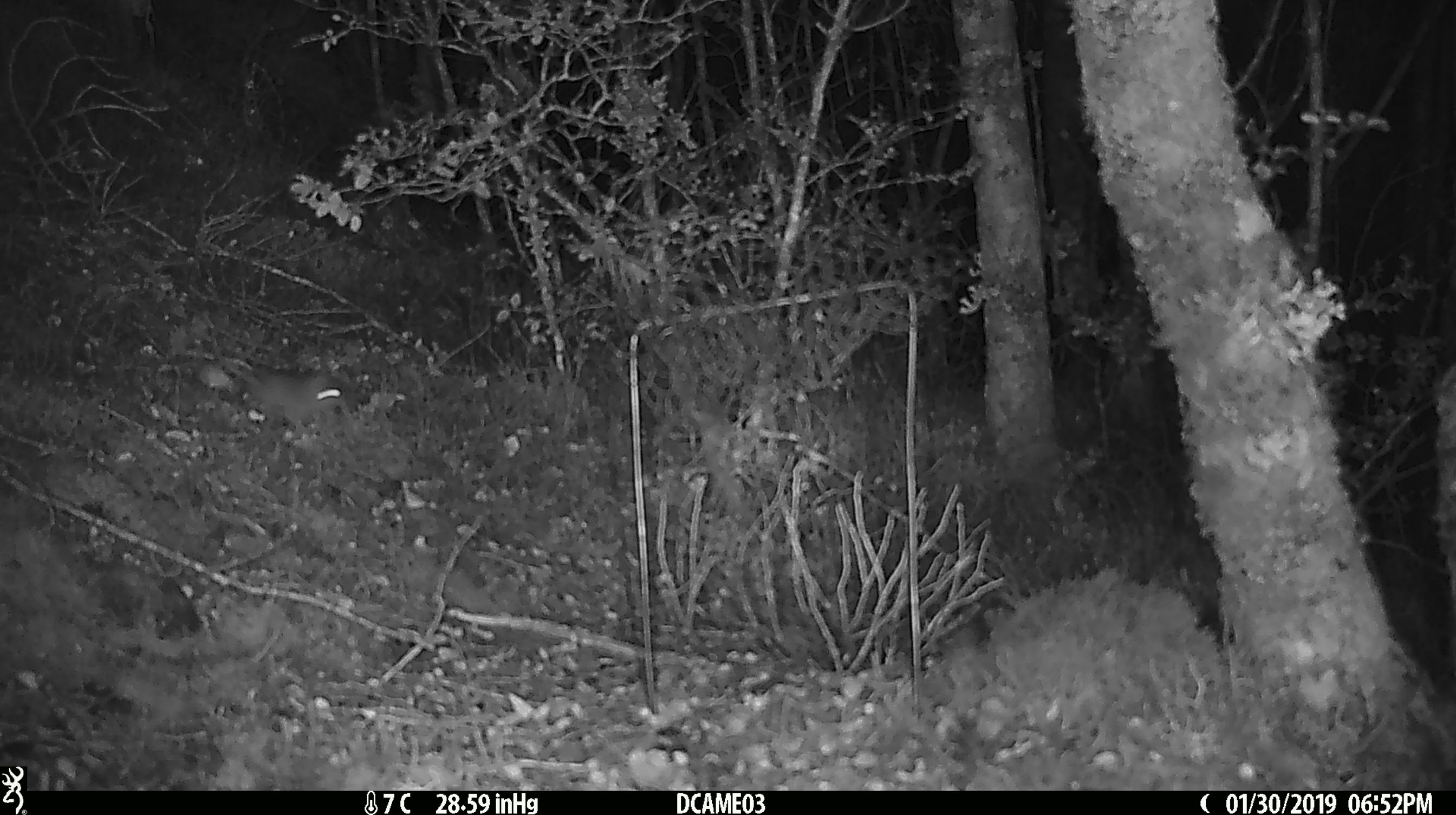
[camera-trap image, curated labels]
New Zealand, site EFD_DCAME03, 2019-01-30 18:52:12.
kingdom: Animalia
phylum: Chordata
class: Mammalia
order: Rodentia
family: Muridae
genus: Mus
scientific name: Mus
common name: mouse